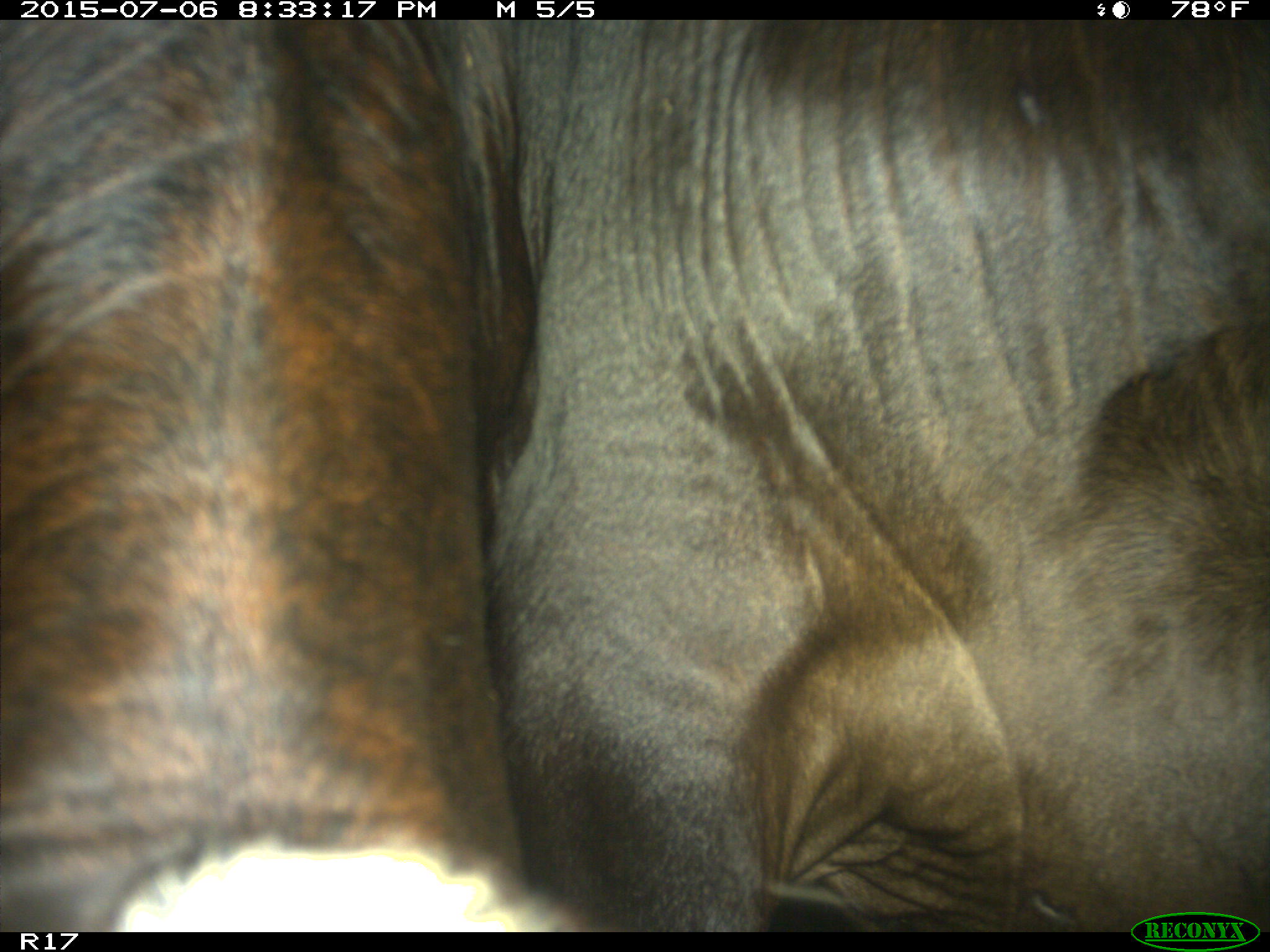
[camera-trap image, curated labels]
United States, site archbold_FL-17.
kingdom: Animalia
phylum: Chordata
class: Mammalia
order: Artiodactyla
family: Bovidae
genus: Bos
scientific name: Bos taurus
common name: domestic cow